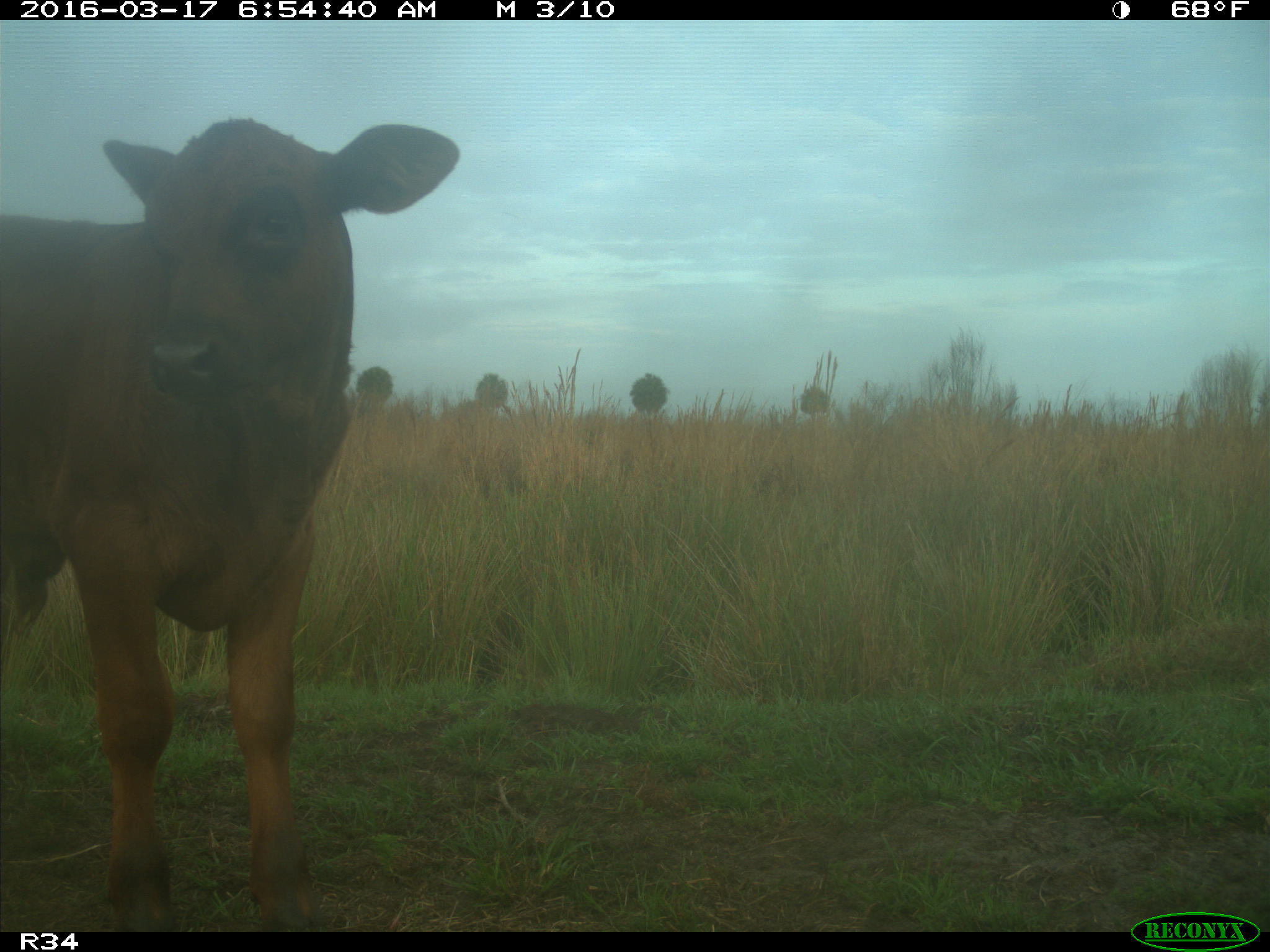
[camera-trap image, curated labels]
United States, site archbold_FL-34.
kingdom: Animalia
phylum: Chordata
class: Mammalia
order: Artiodactyla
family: Bovidae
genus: Bos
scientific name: Bos taurus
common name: domestic cow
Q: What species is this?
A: Bos taurus (domestic cow).